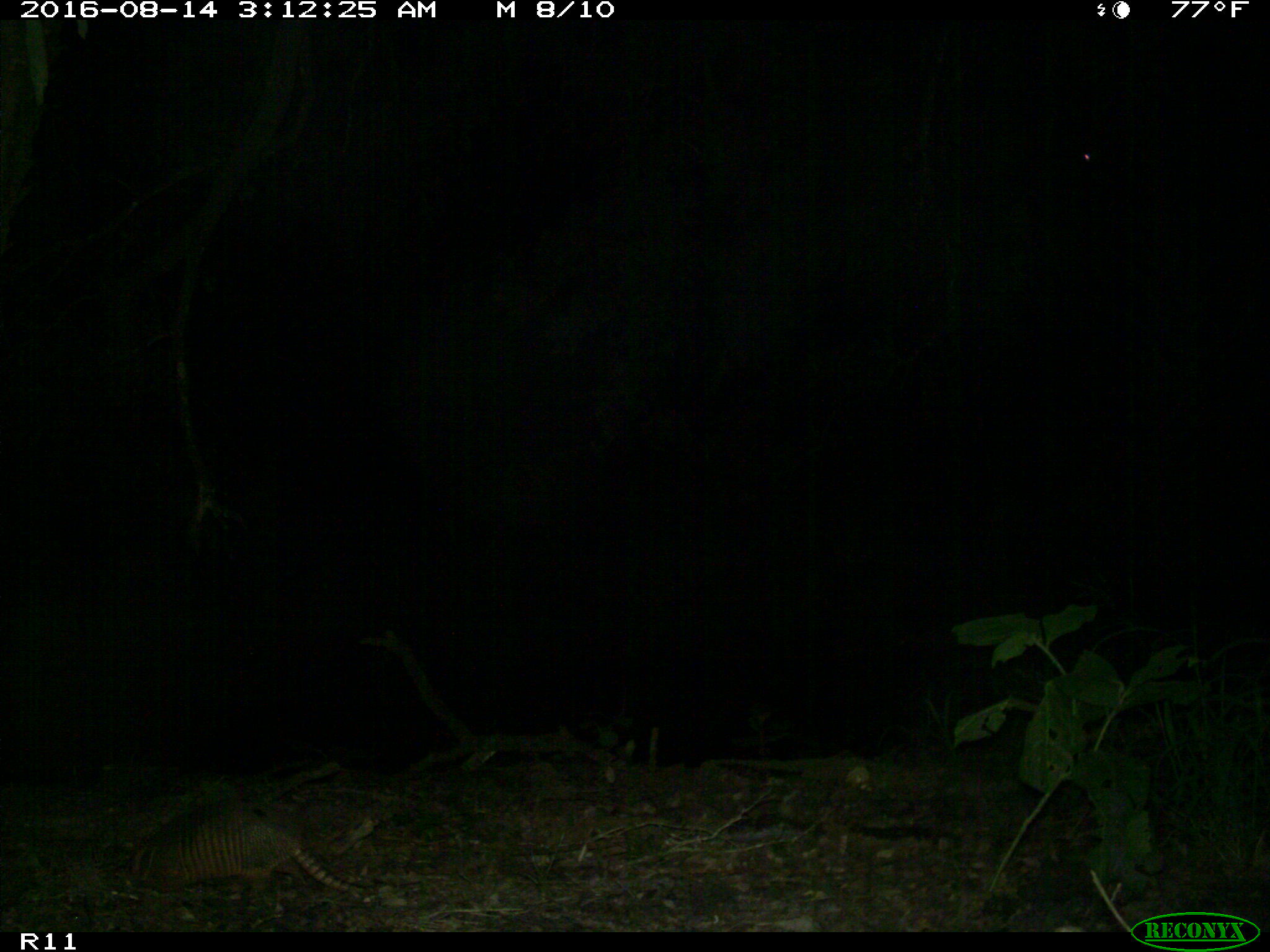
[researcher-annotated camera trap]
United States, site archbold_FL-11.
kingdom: Animalia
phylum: Chordata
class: Mammalia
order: Cingulata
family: Dasypodidae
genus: Dasypus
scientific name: Dasypus novemcinctus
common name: nine-banded armadillo